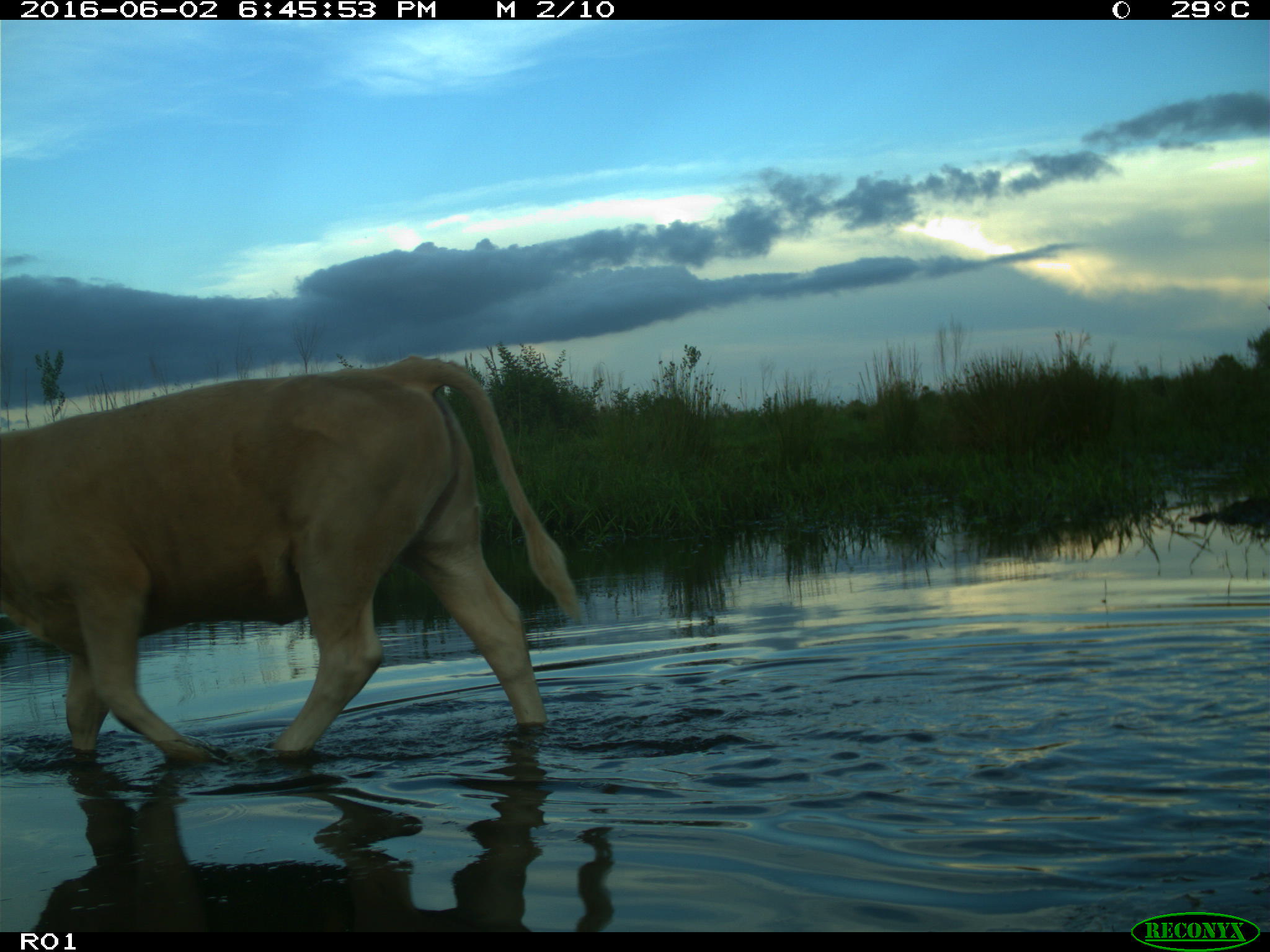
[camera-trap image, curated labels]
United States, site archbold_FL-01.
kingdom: Animalia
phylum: Chordata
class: Mammalia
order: Artiodactyla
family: Bovidae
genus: Bos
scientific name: Bos taurus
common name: domestic cow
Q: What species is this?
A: Bos taurus (domestic cow).